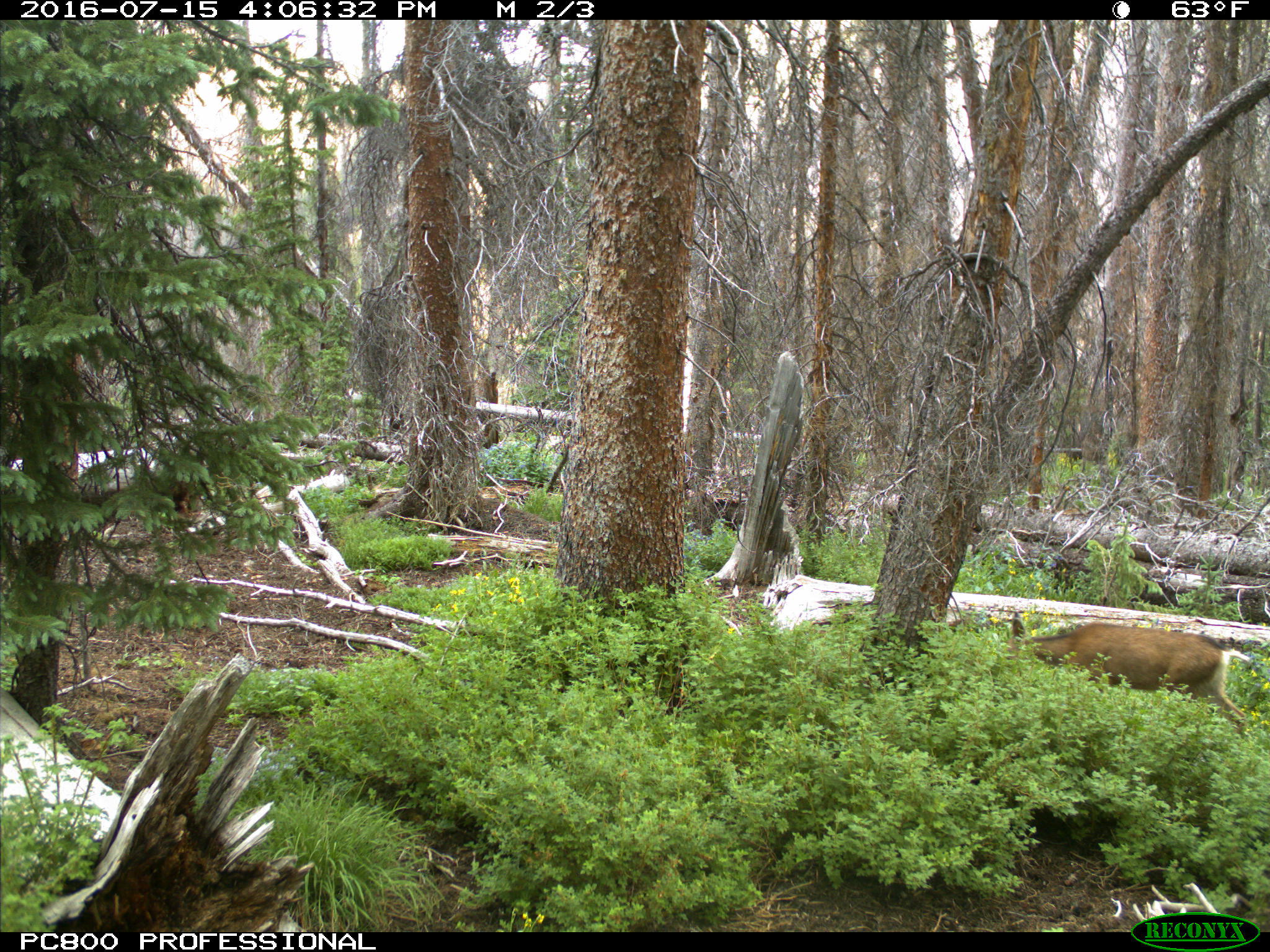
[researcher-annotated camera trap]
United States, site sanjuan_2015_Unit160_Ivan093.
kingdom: Animalia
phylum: Chordata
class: Mammalia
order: Artiodactyla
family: Cervidae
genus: Odocoileus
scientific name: Odocoileus hemionus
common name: mule deer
Odocoileus hemionus (mule deer).